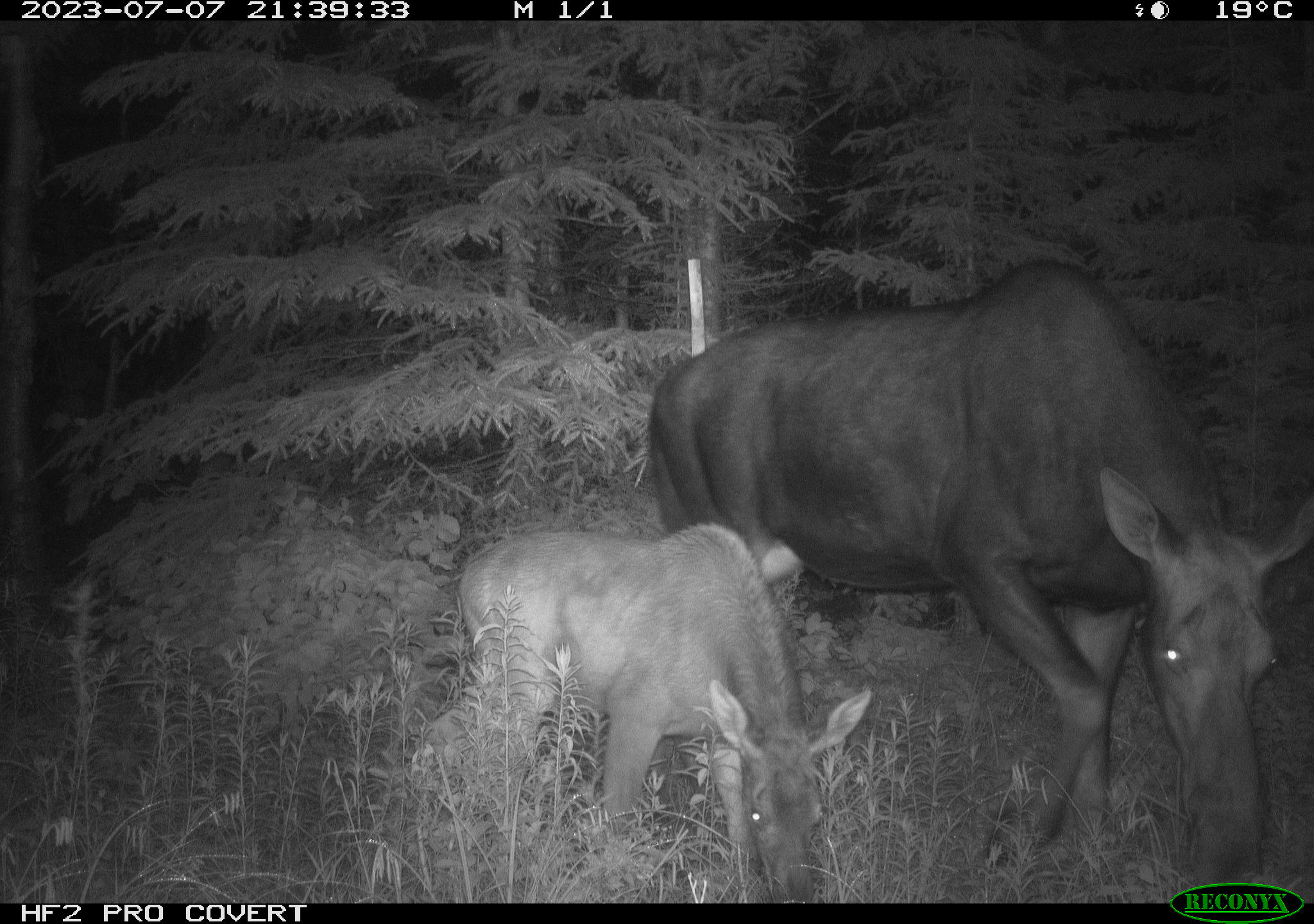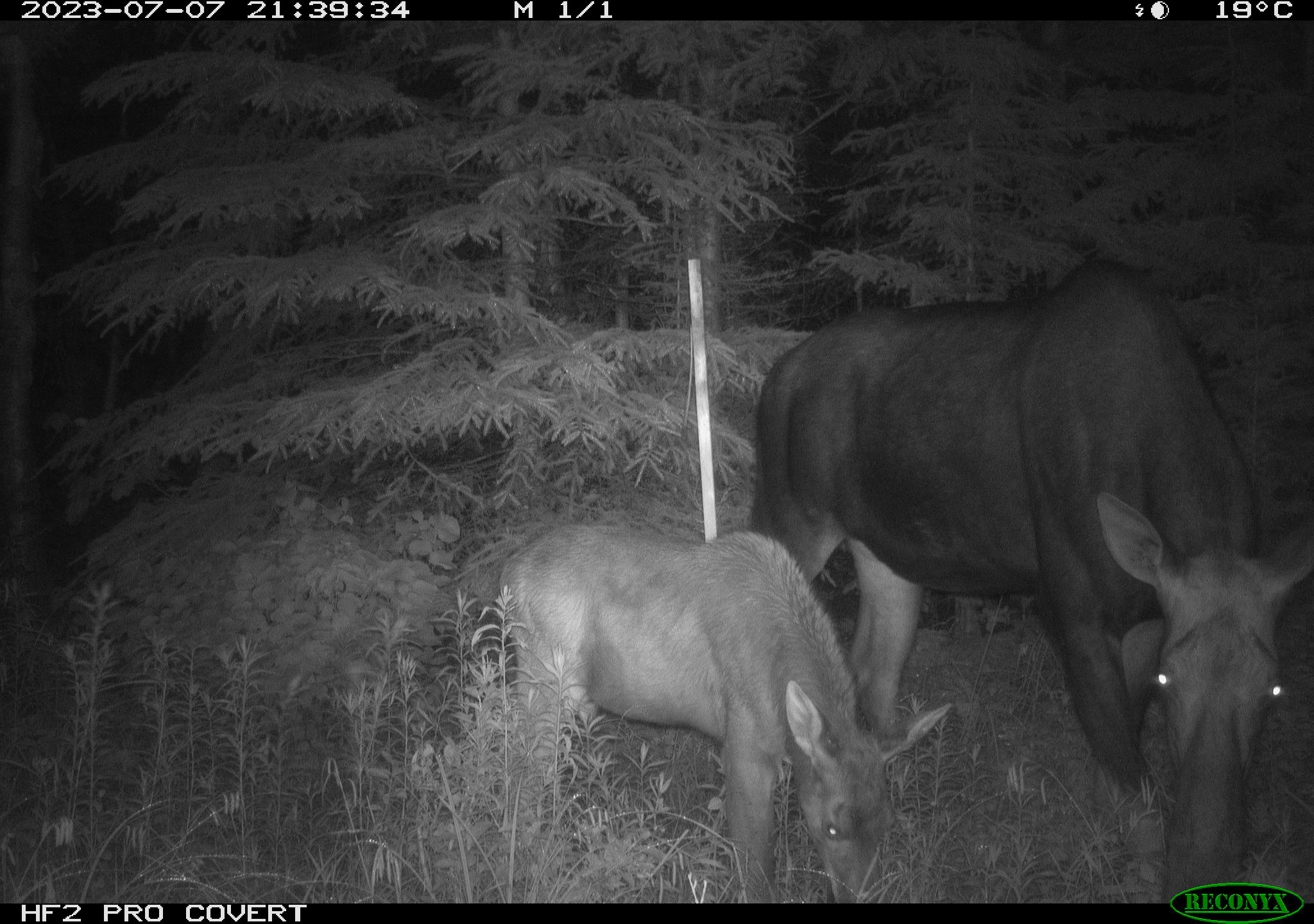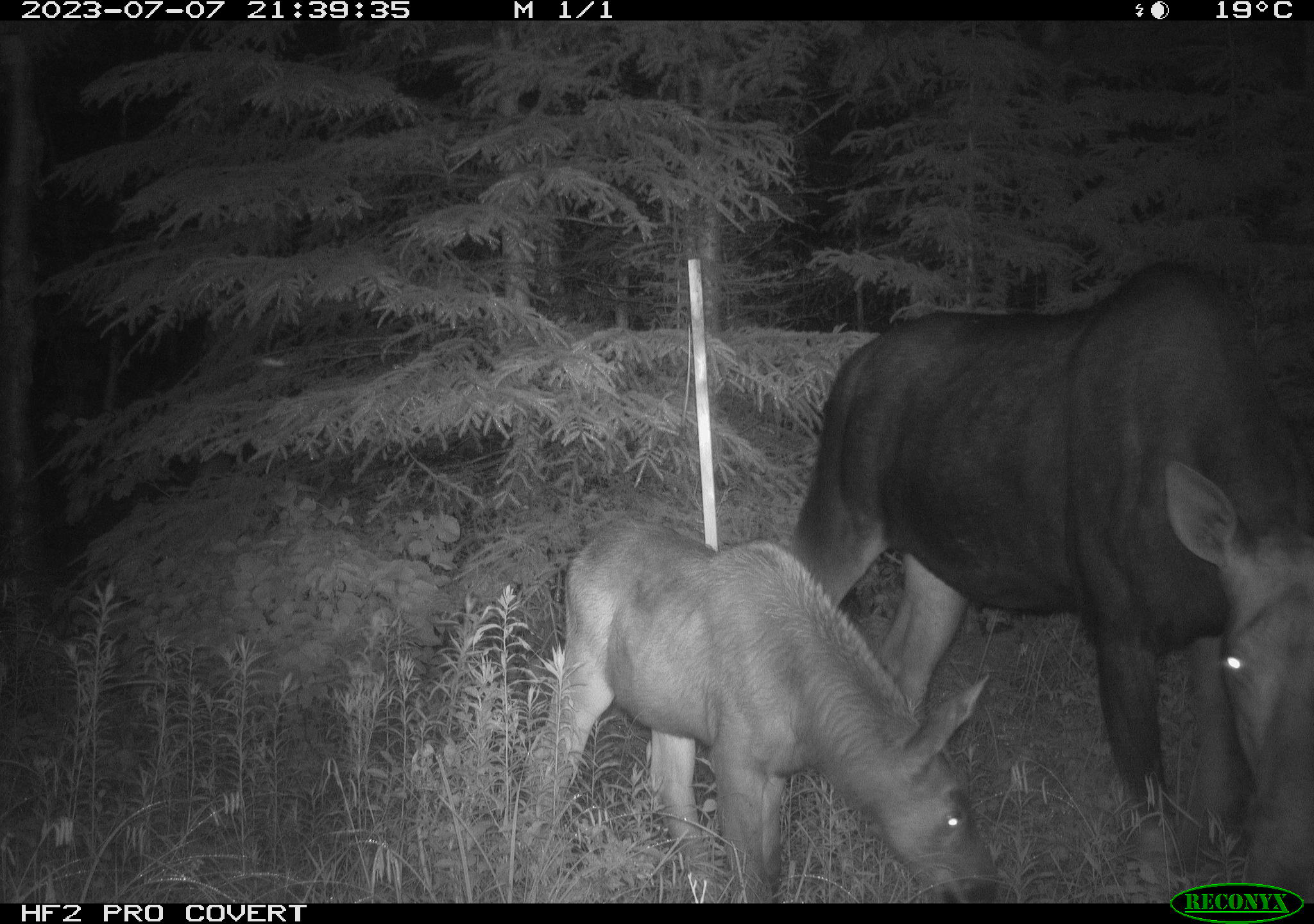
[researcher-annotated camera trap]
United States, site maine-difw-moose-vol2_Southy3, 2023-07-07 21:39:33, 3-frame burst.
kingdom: Animalia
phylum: Chordata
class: Mammalia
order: Artiodactyla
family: Cervidae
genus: Alces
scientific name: Alces alces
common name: moose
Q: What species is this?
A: Moose (Alces alces).